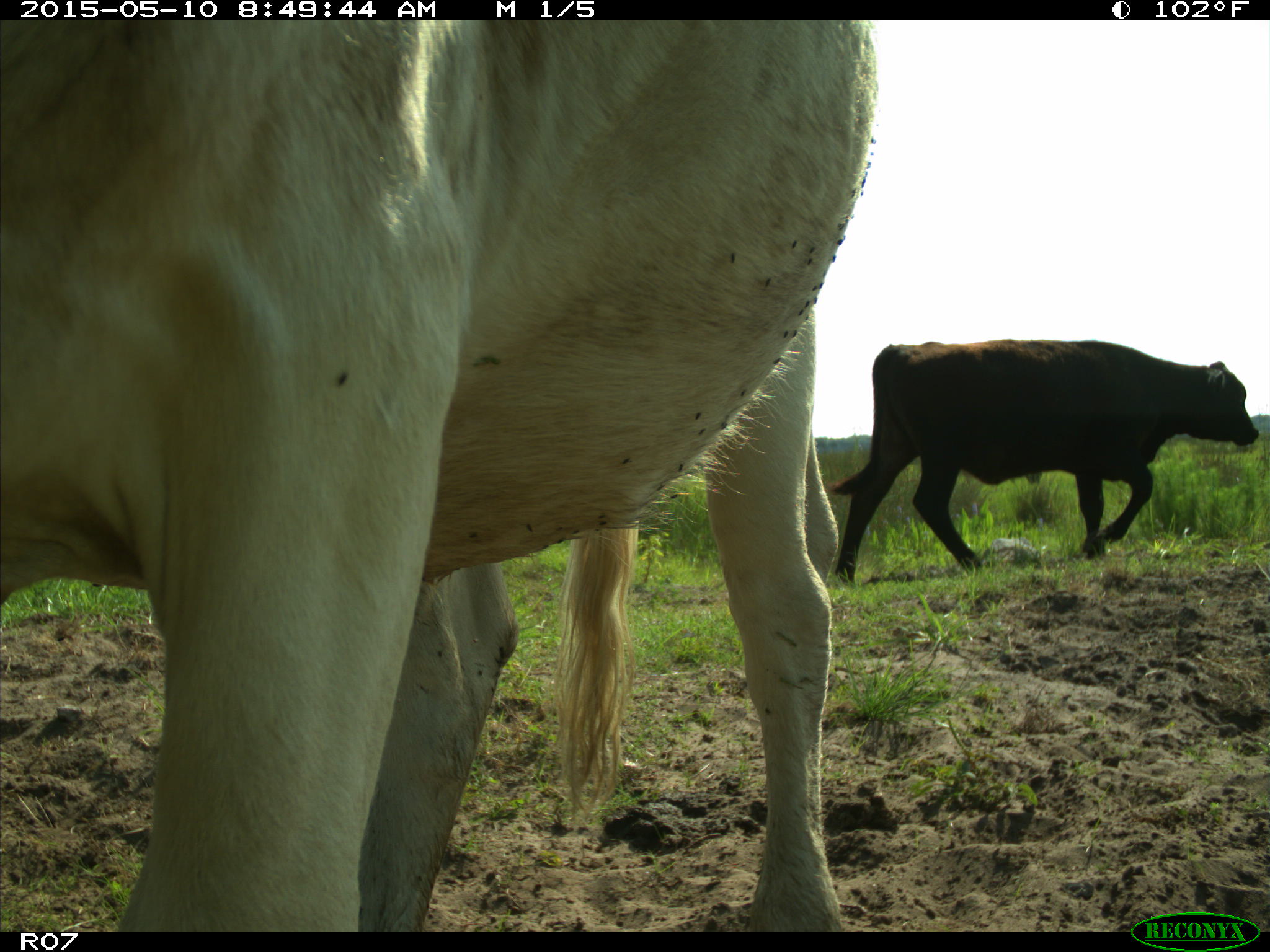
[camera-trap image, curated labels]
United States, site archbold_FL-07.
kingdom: Animalia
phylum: Chordata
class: Mammalia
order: Artiodactyla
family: Bovidae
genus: Bos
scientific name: Bos taurus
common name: domestic cow